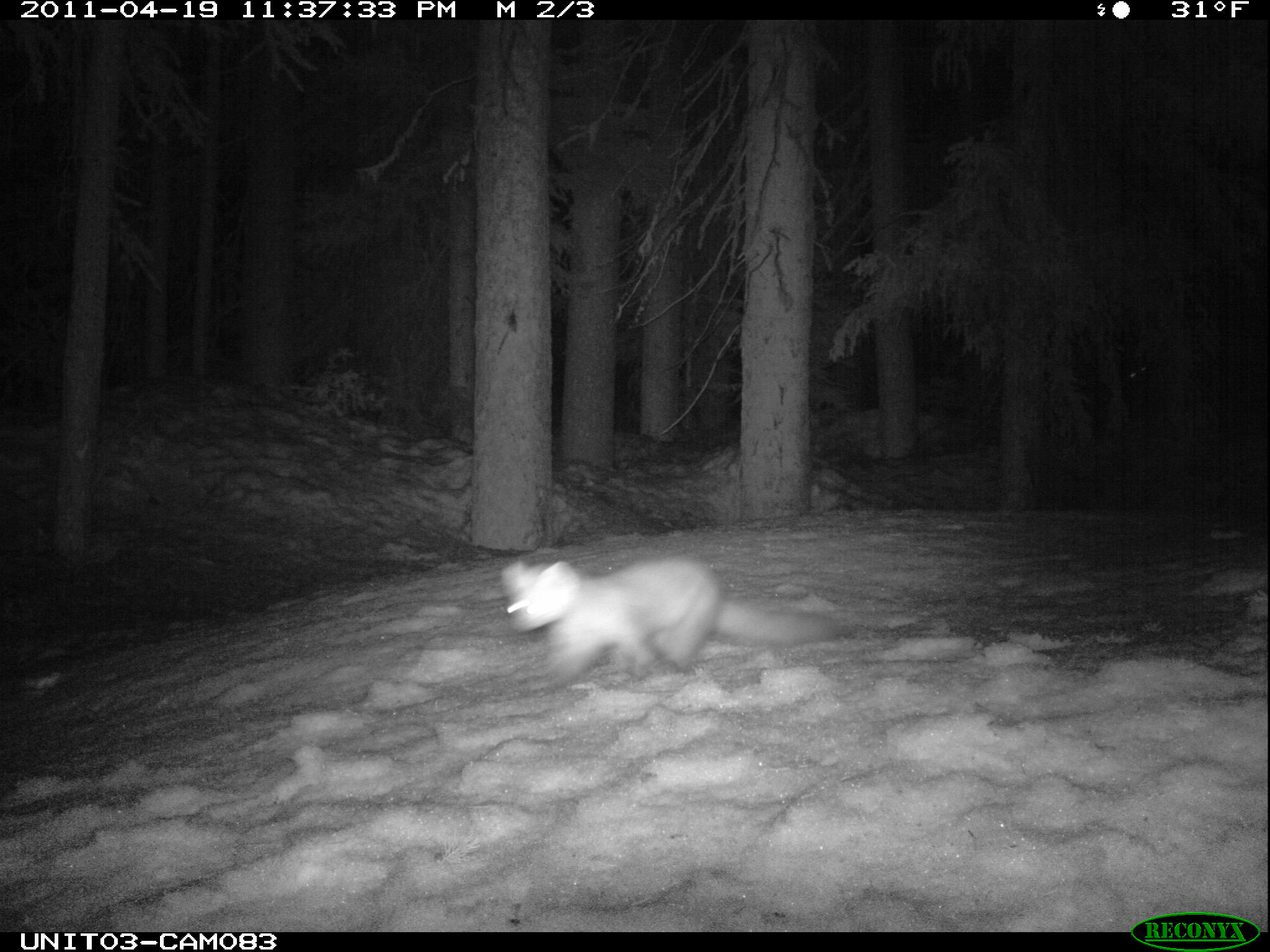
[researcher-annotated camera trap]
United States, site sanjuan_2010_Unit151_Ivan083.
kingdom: Animalia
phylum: Chordata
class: Mammalia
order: Carnivora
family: Mustelidae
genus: Martes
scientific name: Martes americana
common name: american marten